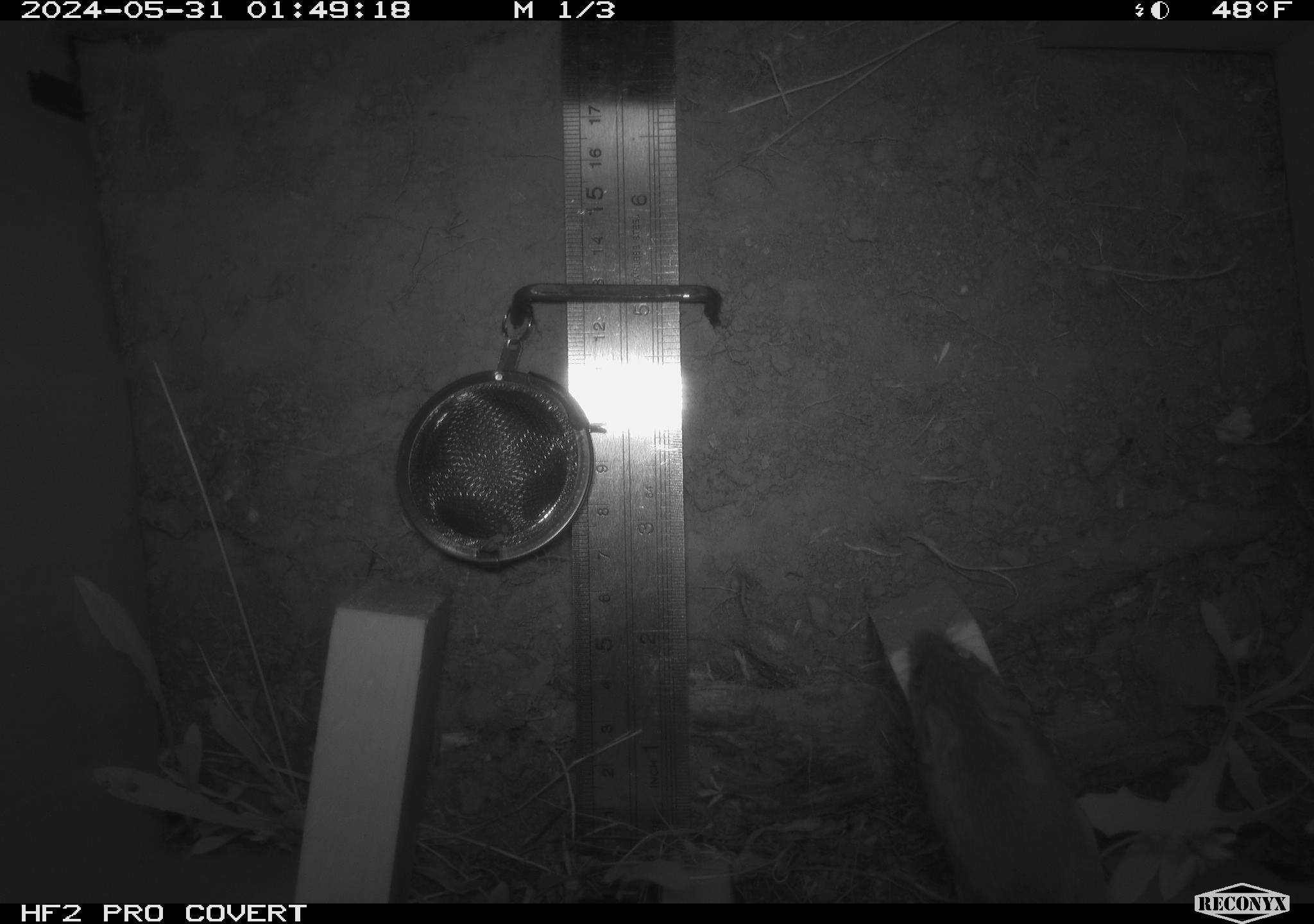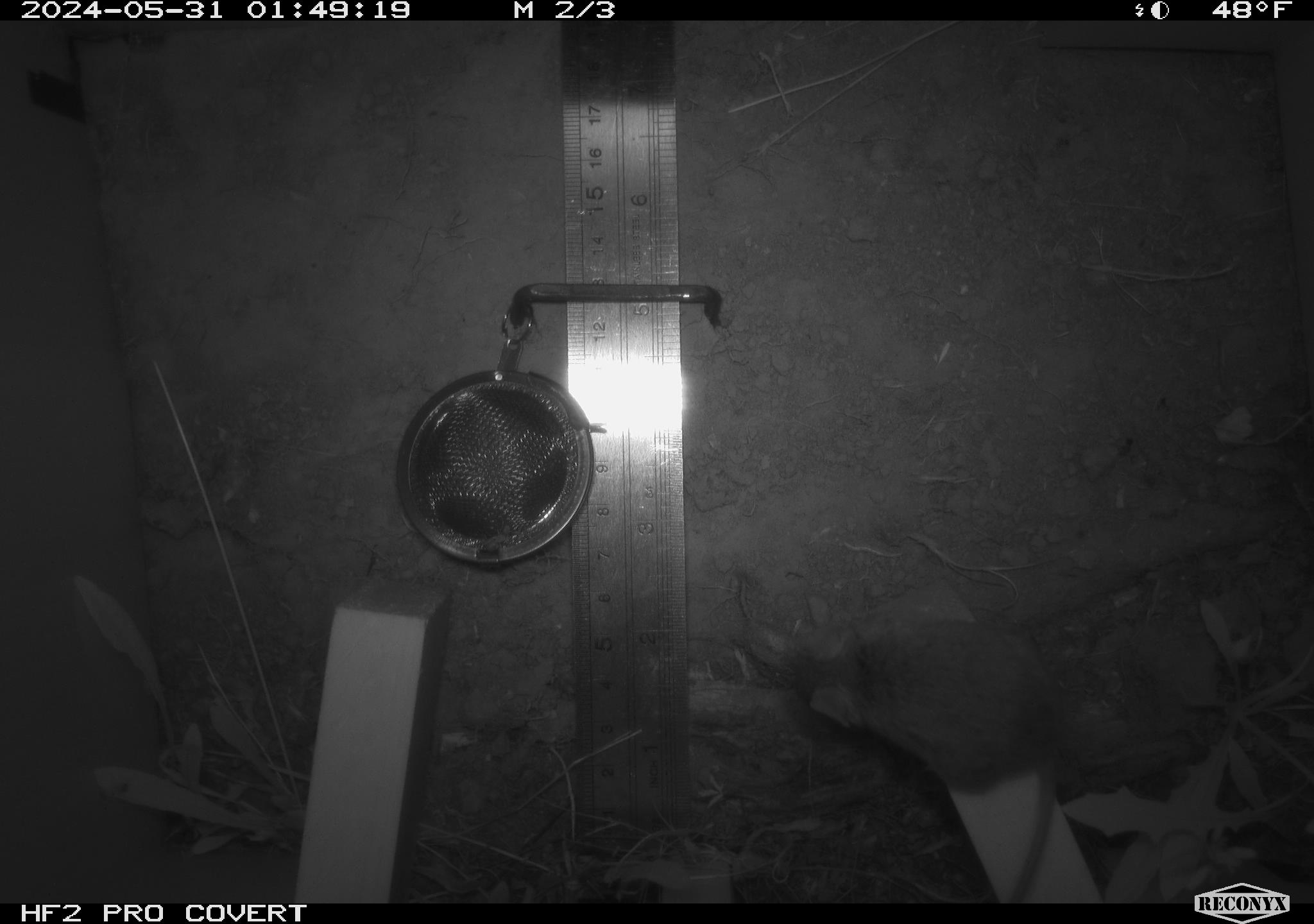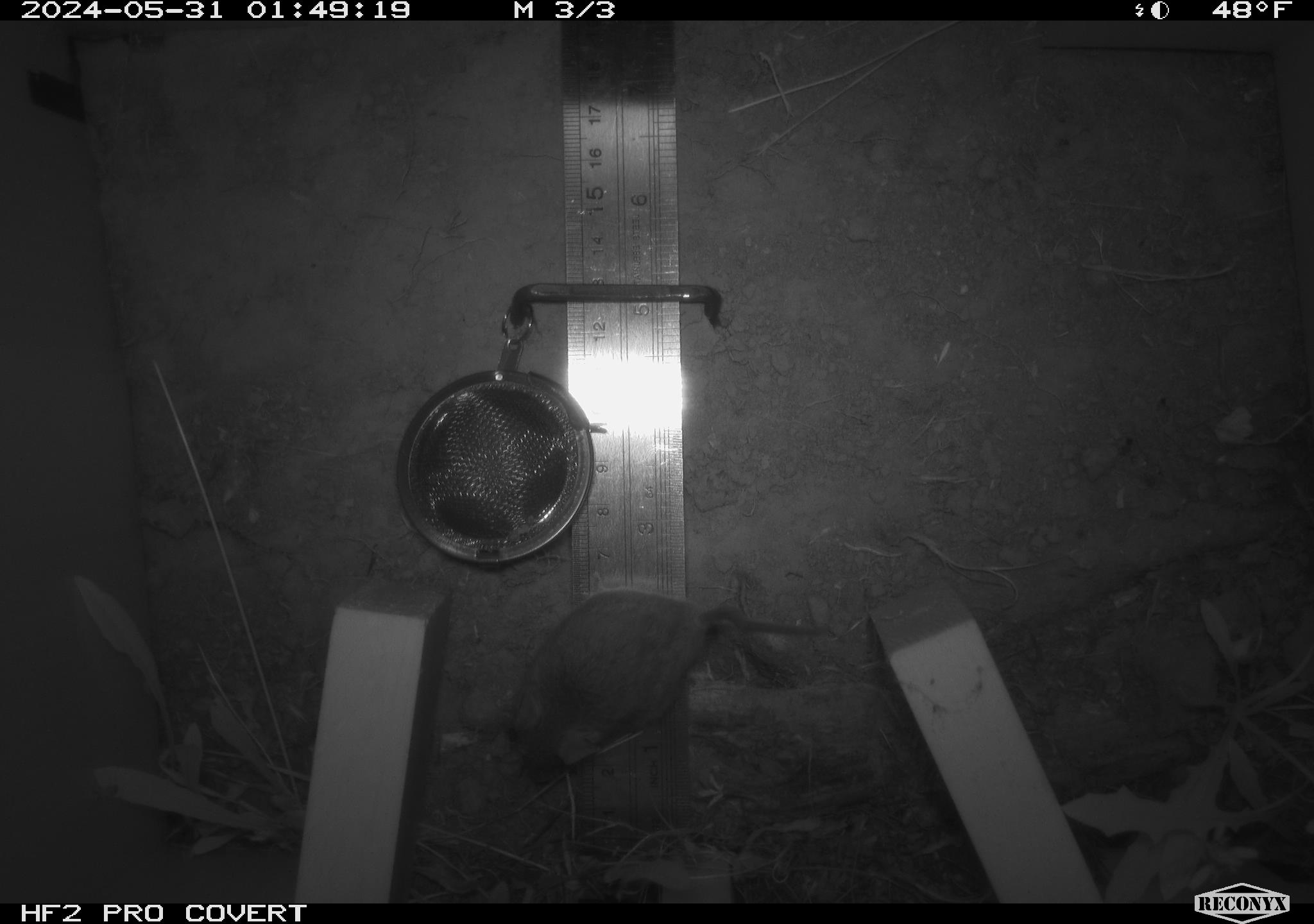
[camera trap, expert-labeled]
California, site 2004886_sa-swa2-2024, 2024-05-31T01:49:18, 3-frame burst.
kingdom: Animalia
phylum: Chordata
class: Mammalia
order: Rodentia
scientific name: Rodentia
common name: mouse species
Mouse species (Rodentia).